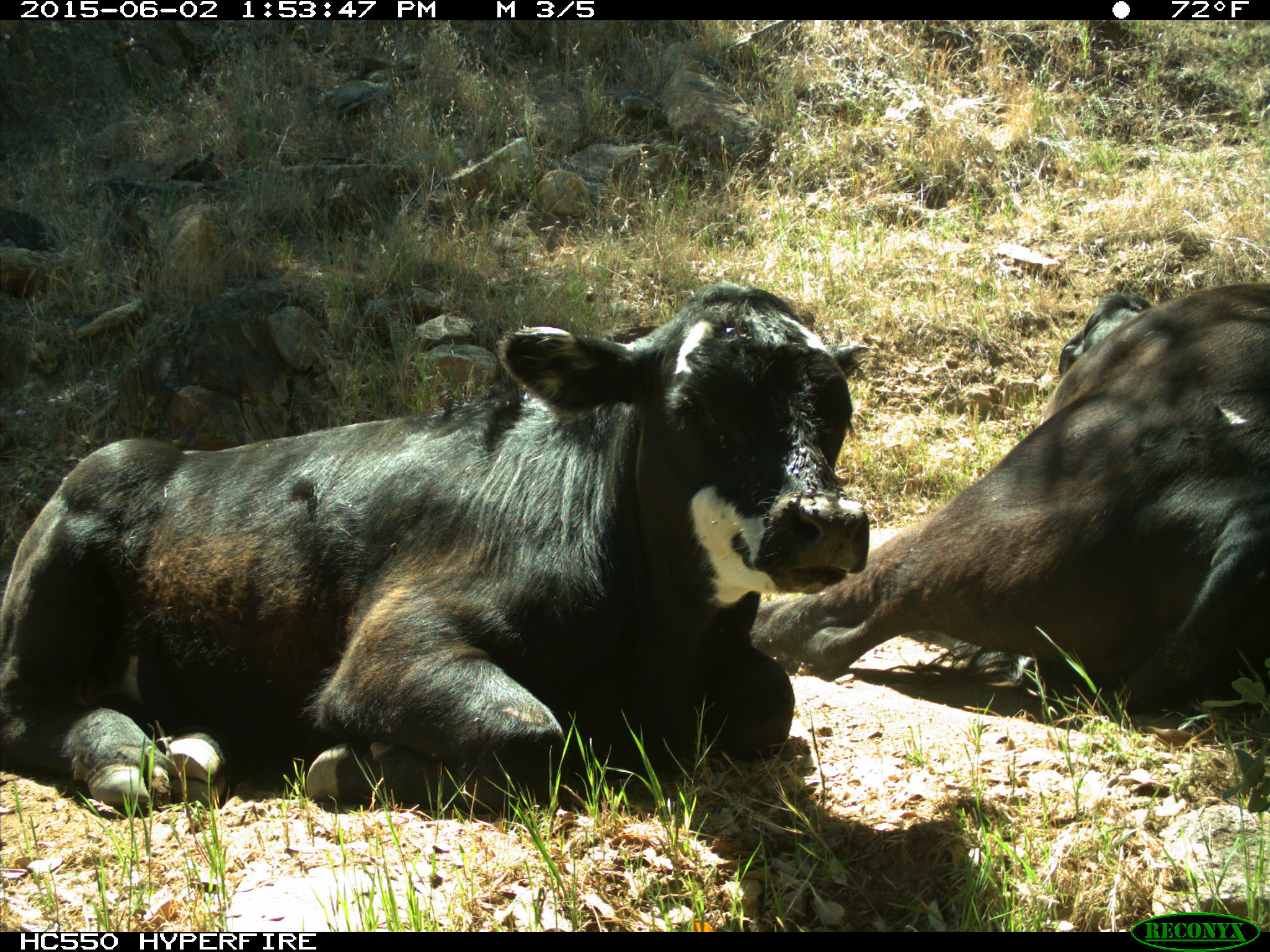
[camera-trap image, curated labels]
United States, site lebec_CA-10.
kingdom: Animalia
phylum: Chordata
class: Mammalia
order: Artiodactyla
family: Bovidae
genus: Bos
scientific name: Bos taurus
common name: domestic cow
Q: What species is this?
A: Bos taurus (domestic cow).